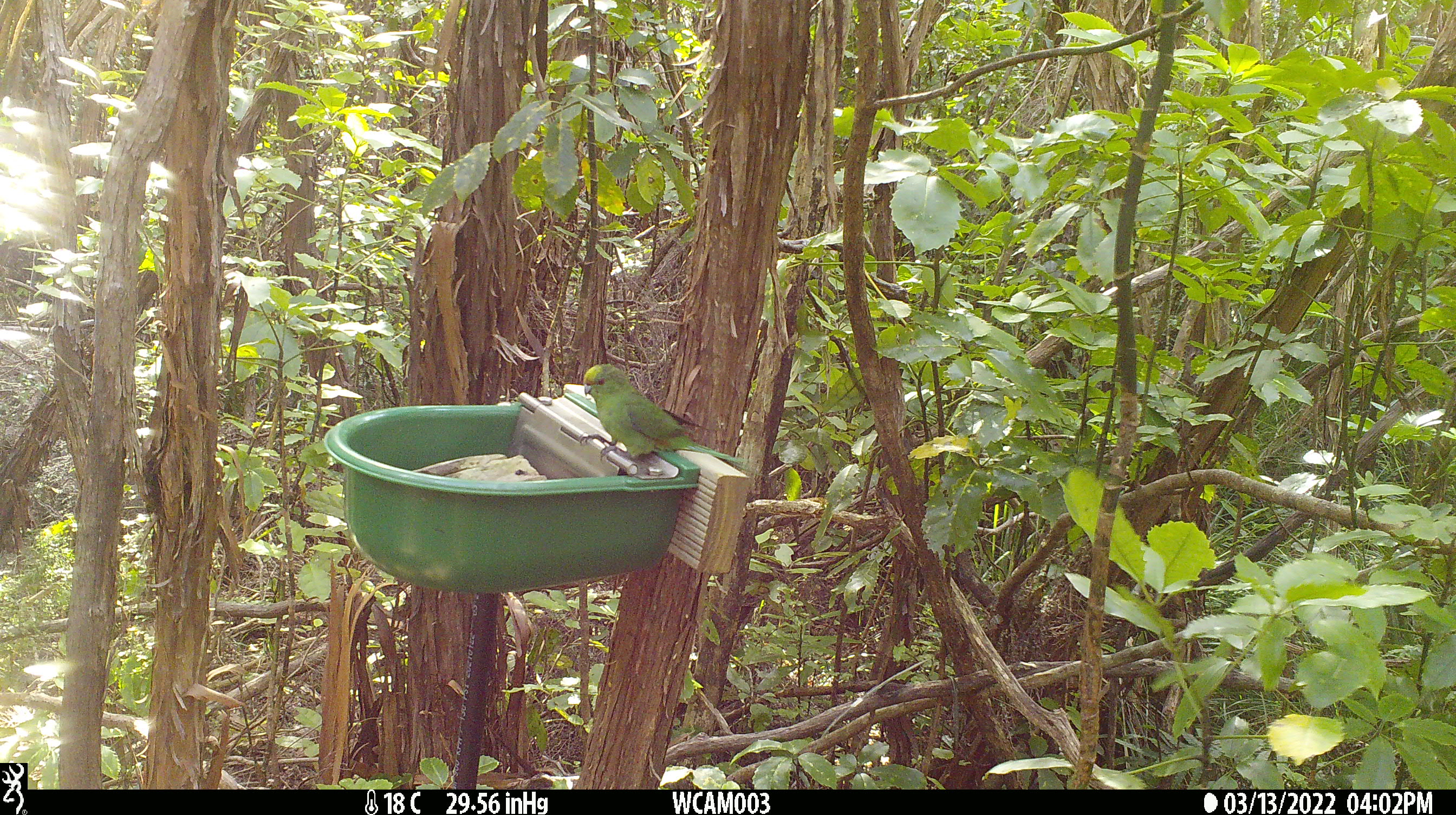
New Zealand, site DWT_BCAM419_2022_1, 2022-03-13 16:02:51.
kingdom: Animalia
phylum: Chordata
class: Aves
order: Psittaciformes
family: Psittaculidae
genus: Cyanoramphus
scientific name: Cyanoramphus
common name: parakeet